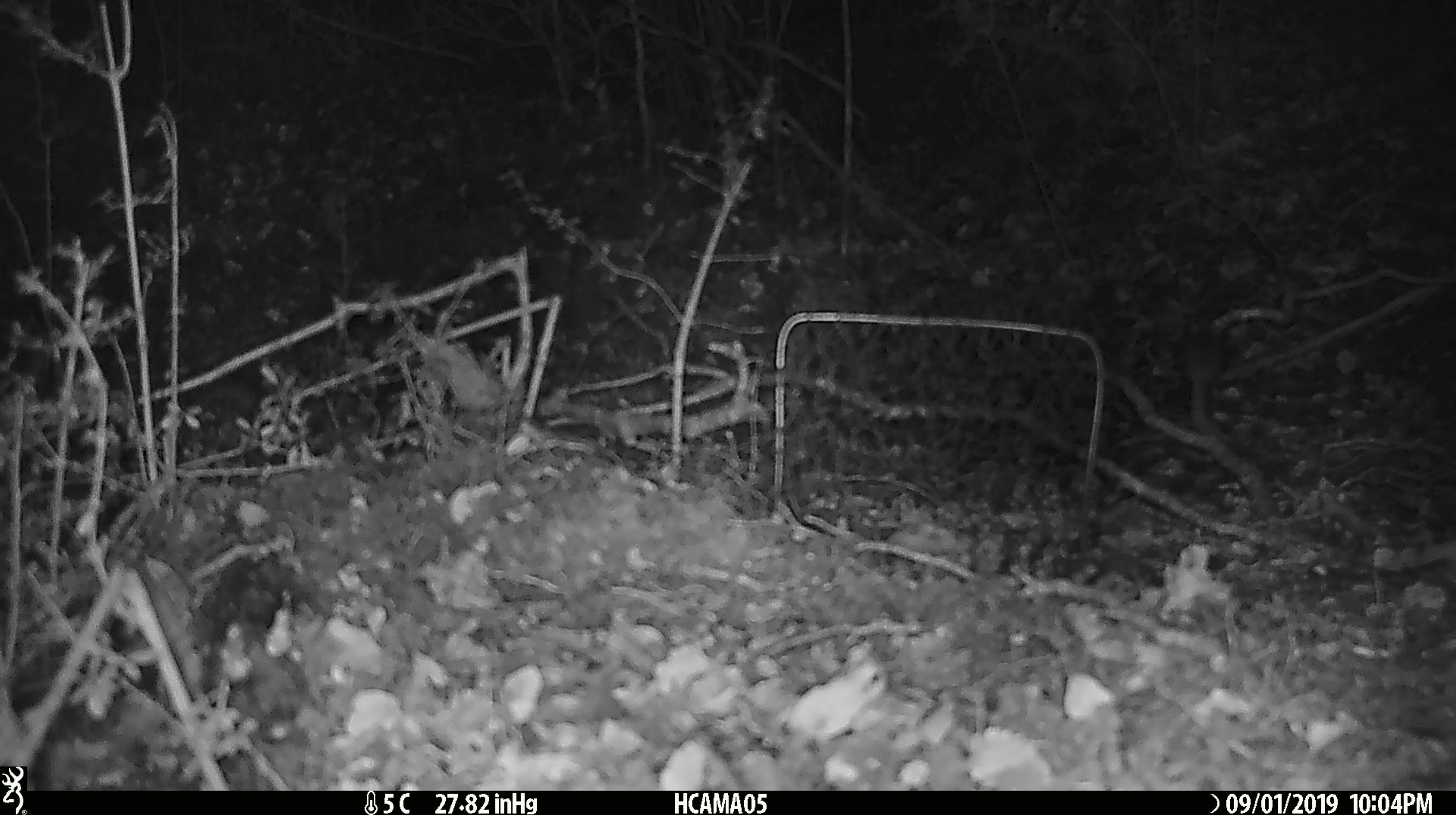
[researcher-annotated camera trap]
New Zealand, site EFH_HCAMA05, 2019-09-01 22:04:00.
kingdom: Animalia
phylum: Chordata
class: Mammalia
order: Rodentia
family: Muridae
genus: Mus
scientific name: Mus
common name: mouse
Mouse (Mus).